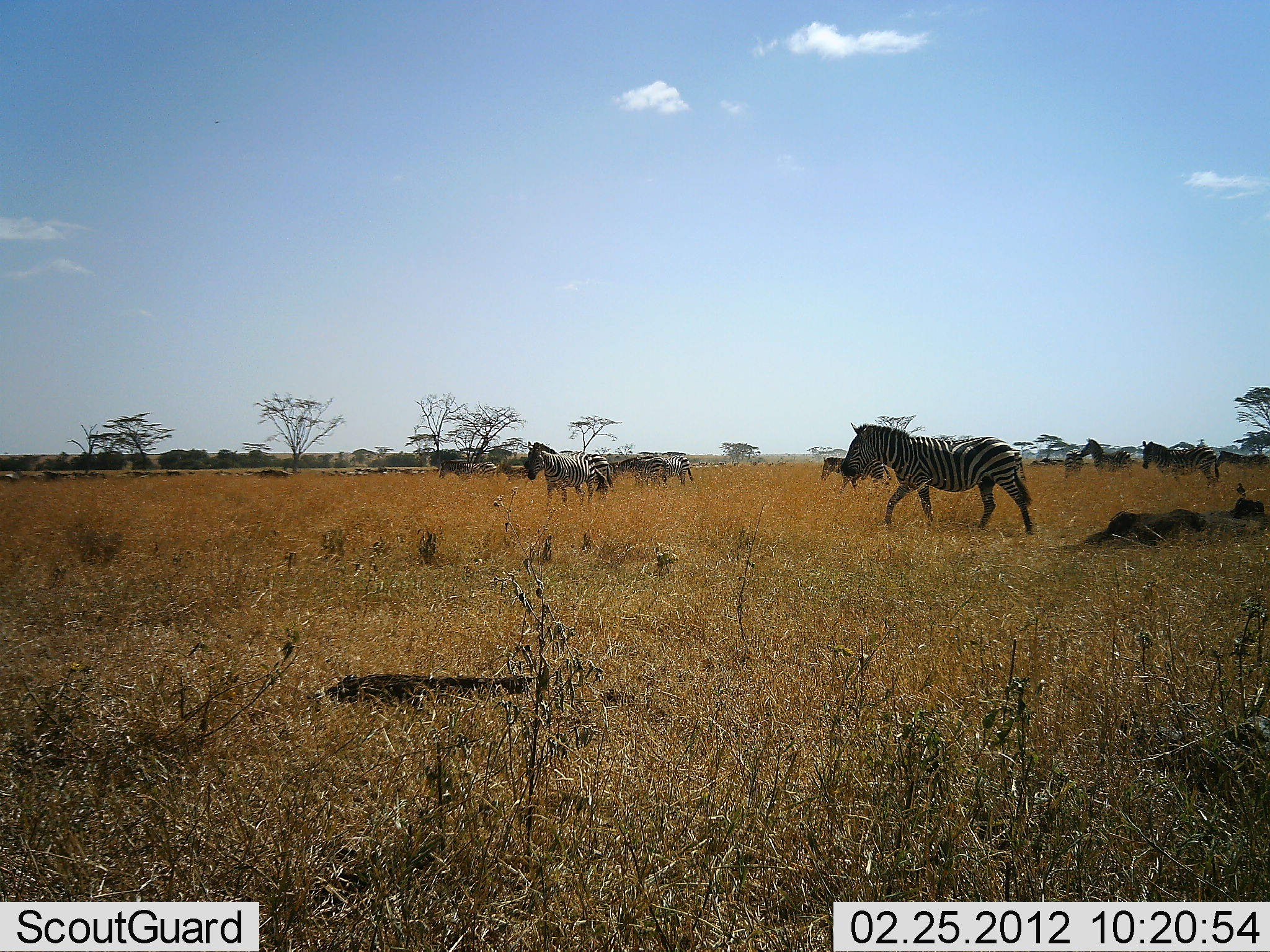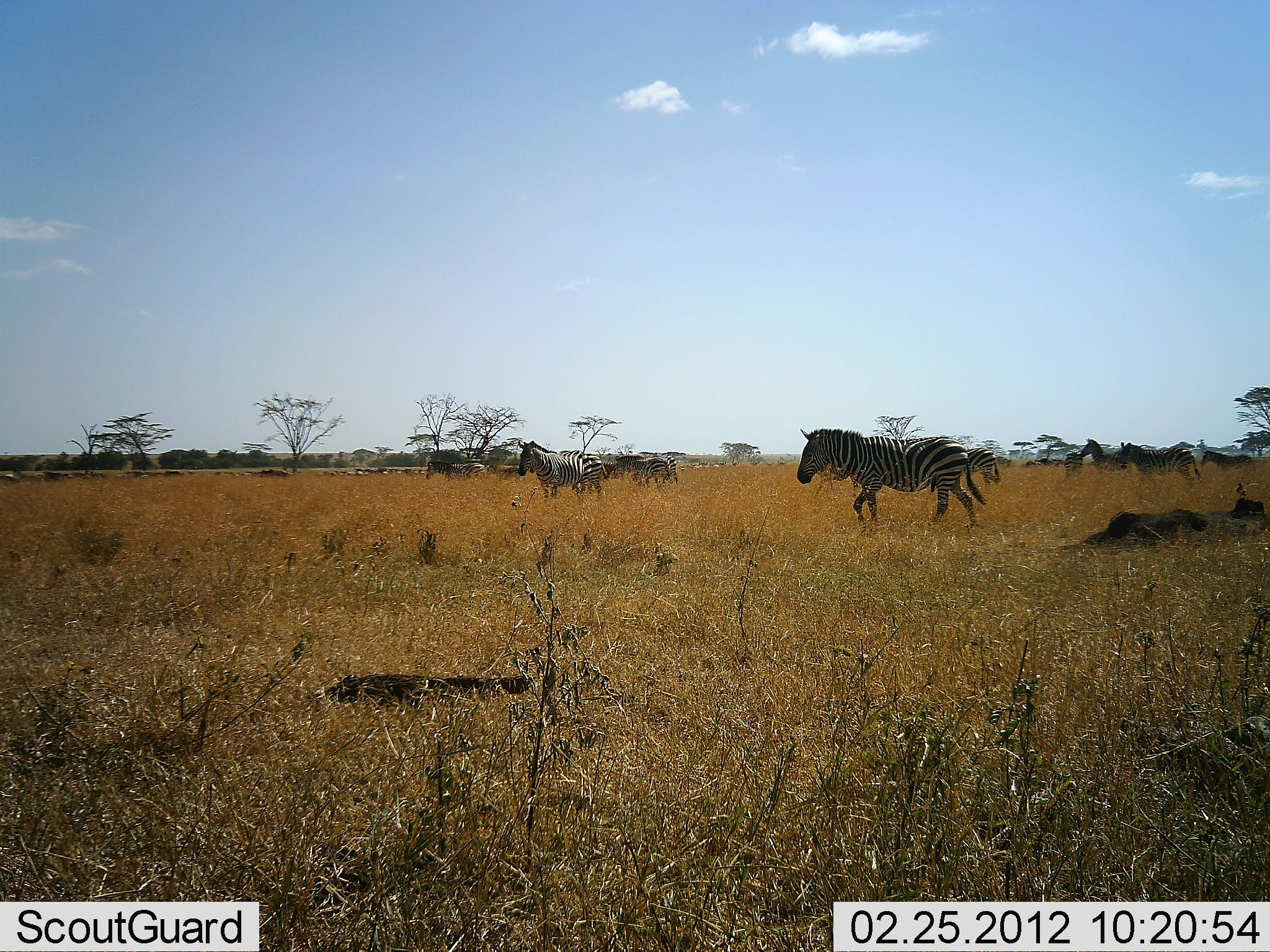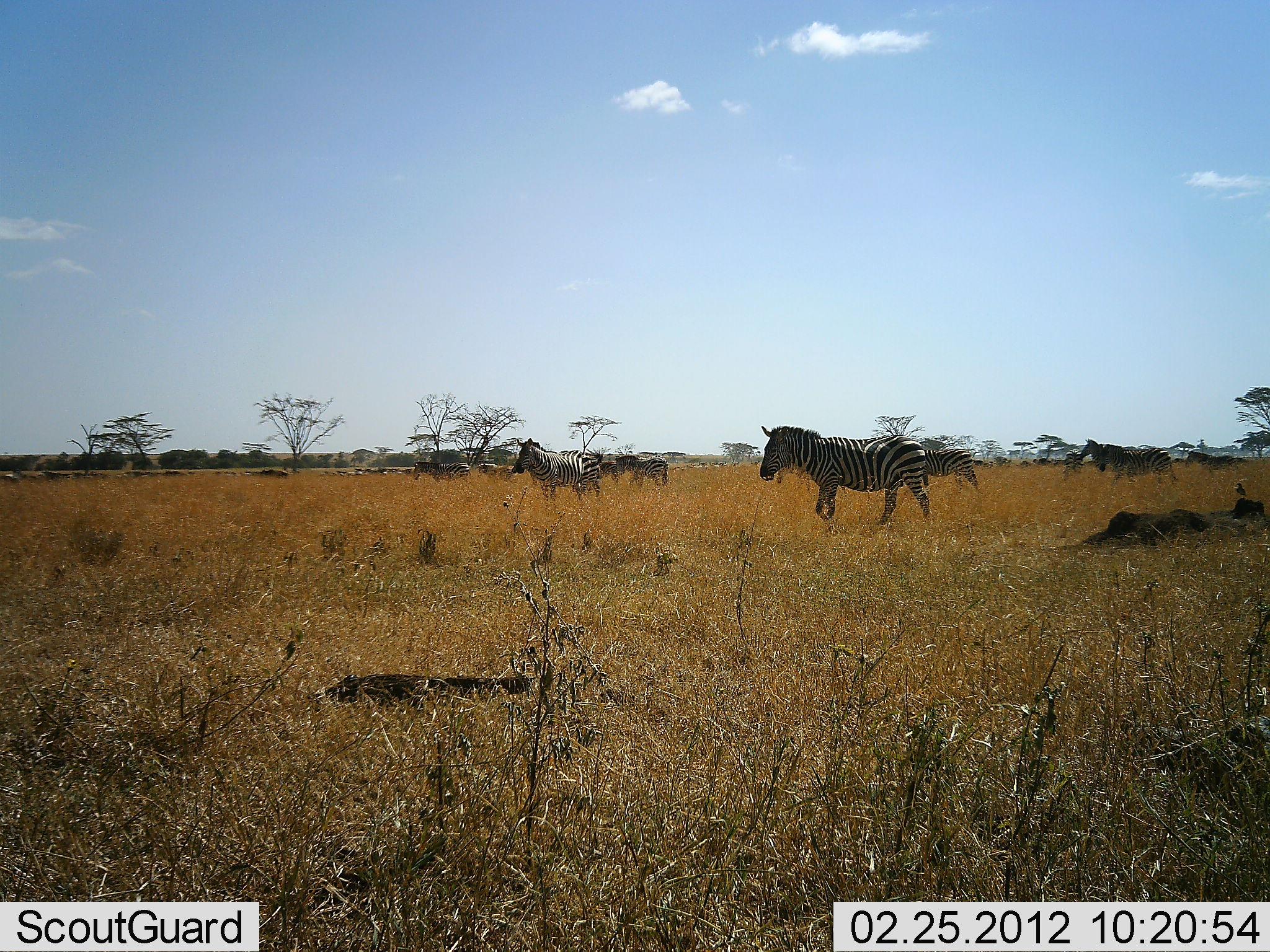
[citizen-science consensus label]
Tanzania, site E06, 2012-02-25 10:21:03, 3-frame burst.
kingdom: Animalia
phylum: Chordata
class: Mammalia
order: Perissodactyla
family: Equidae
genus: Equus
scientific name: Equus quagga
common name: plains zebra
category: zebra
Zebra (plains zebra) (Equus quagga), count 11-50. Behavior (volunteer vote fractions): standing 20%, resting 3%, moving 100%, interacting 7%. Young present (vote fraction): 7%. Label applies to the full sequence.